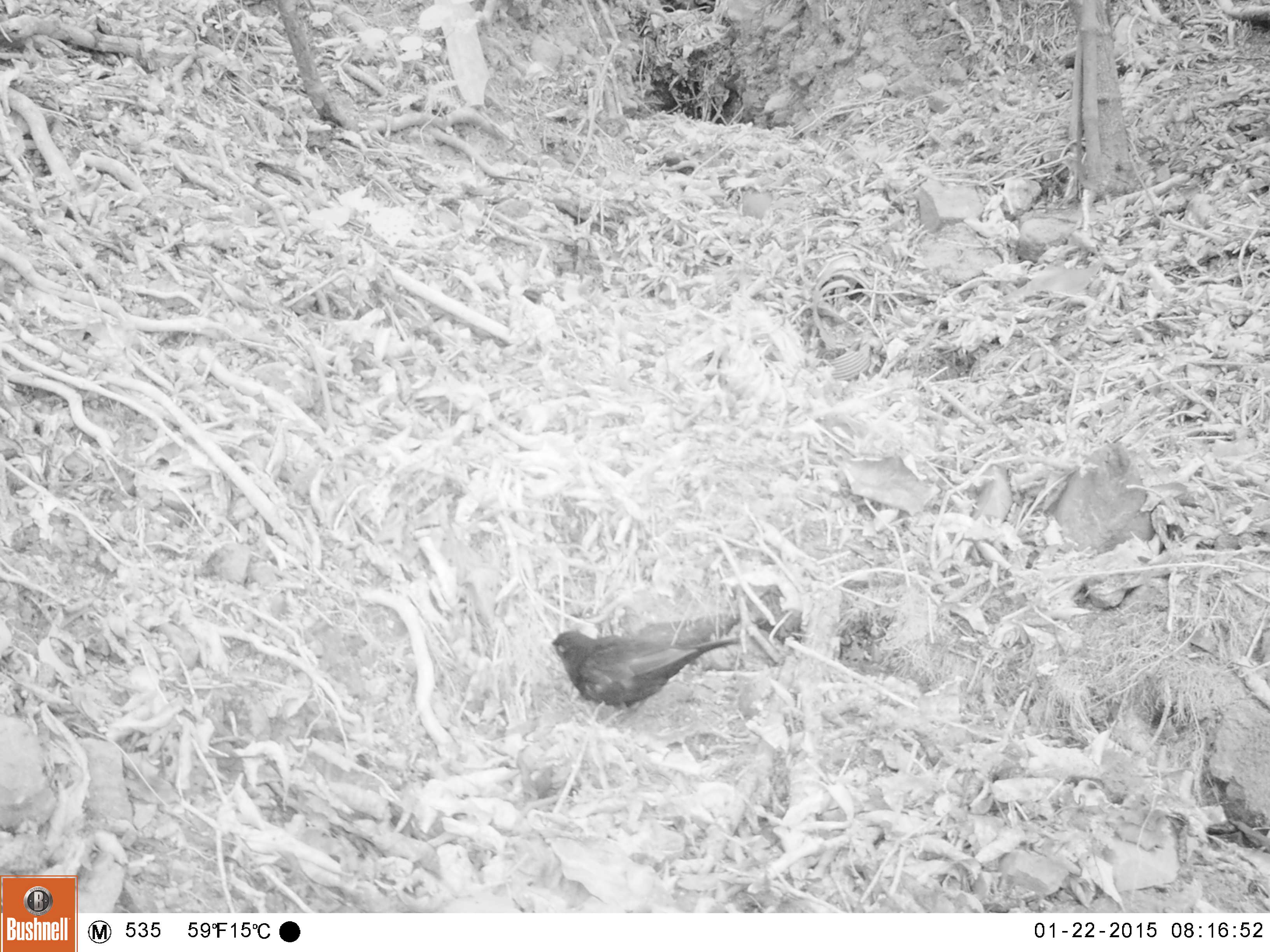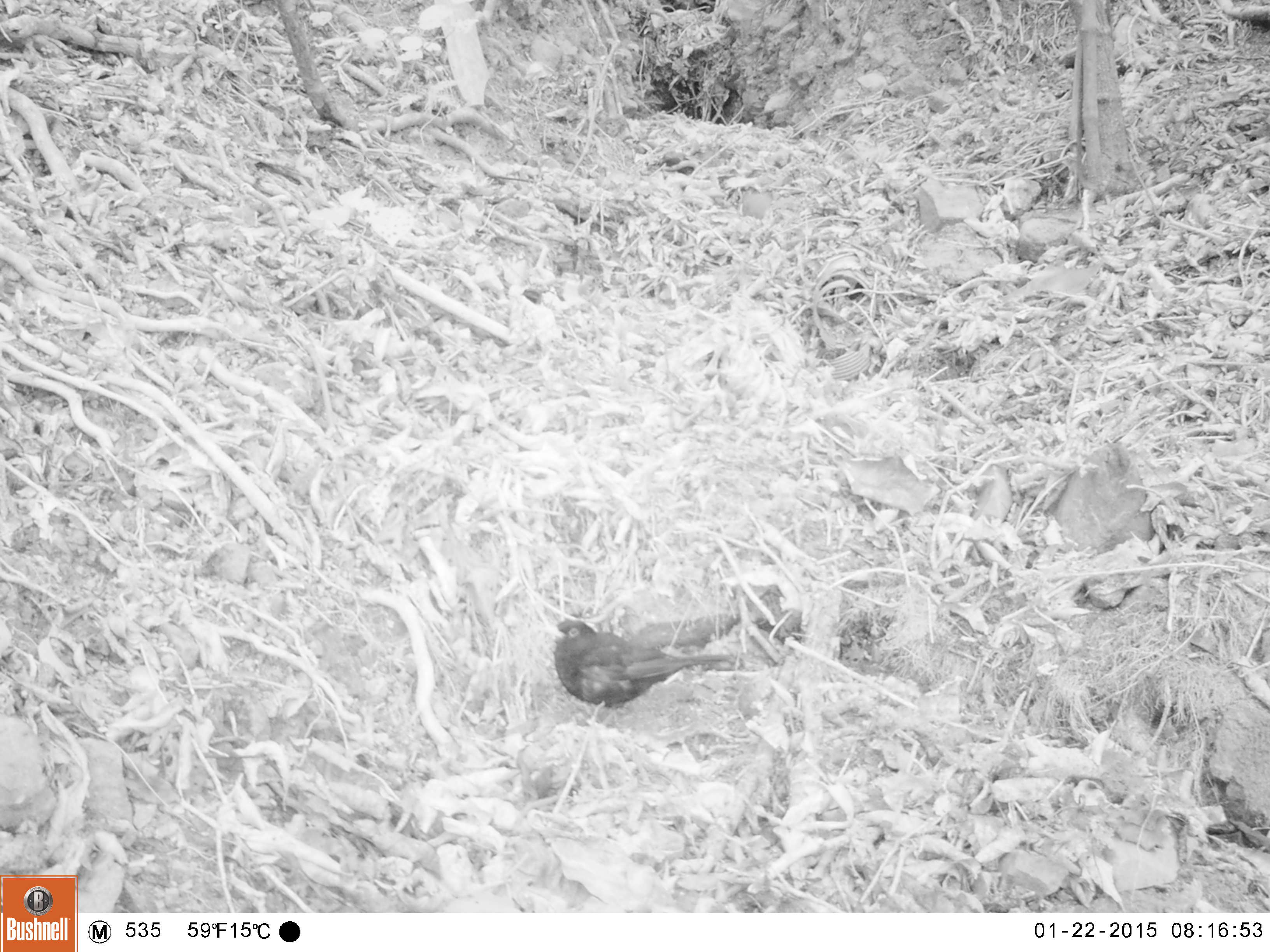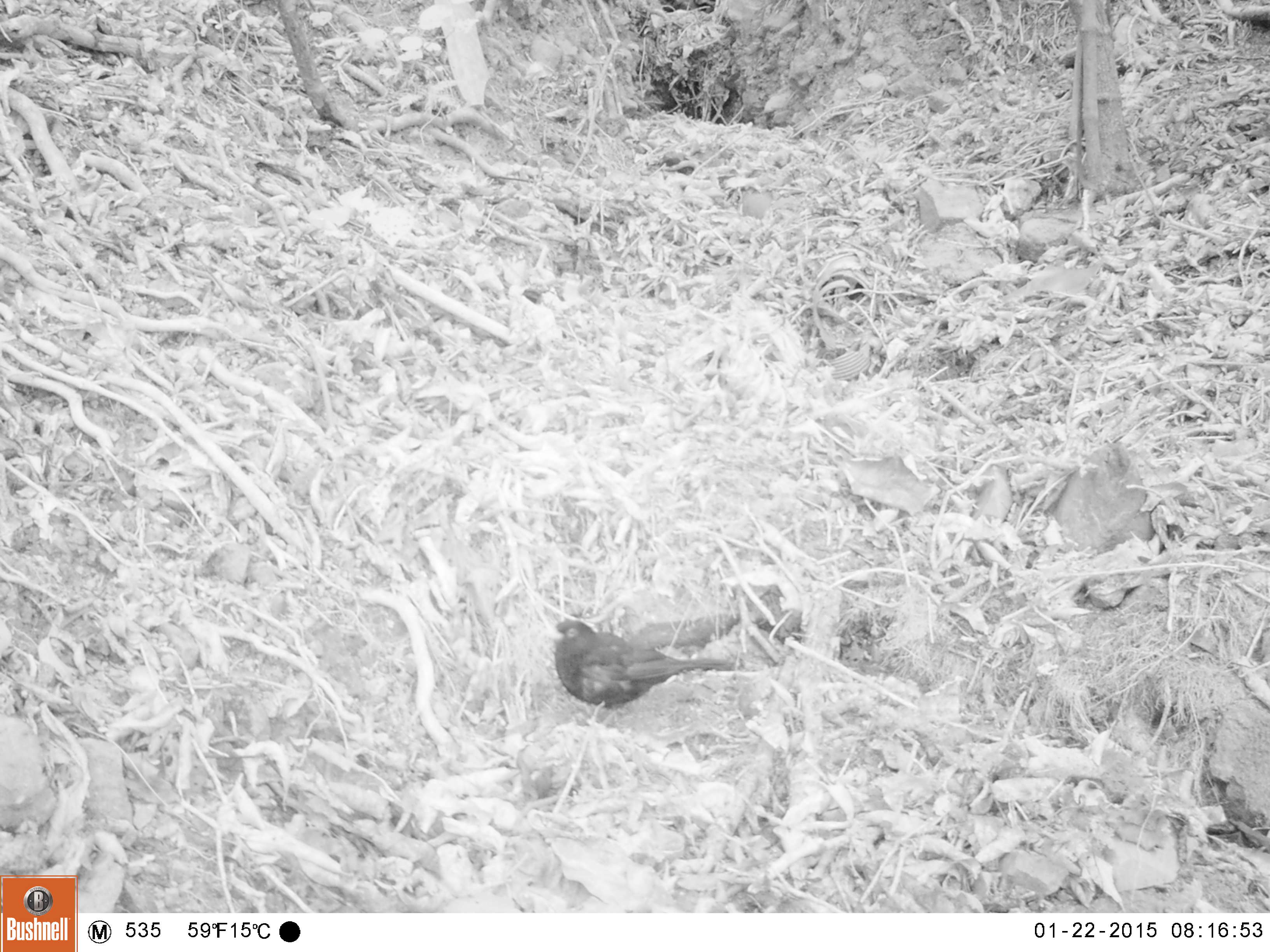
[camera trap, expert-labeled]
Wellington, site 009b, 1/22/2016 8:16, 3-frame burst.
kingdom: Animalia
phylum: Chordata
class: Aves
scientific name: Aves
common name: bird